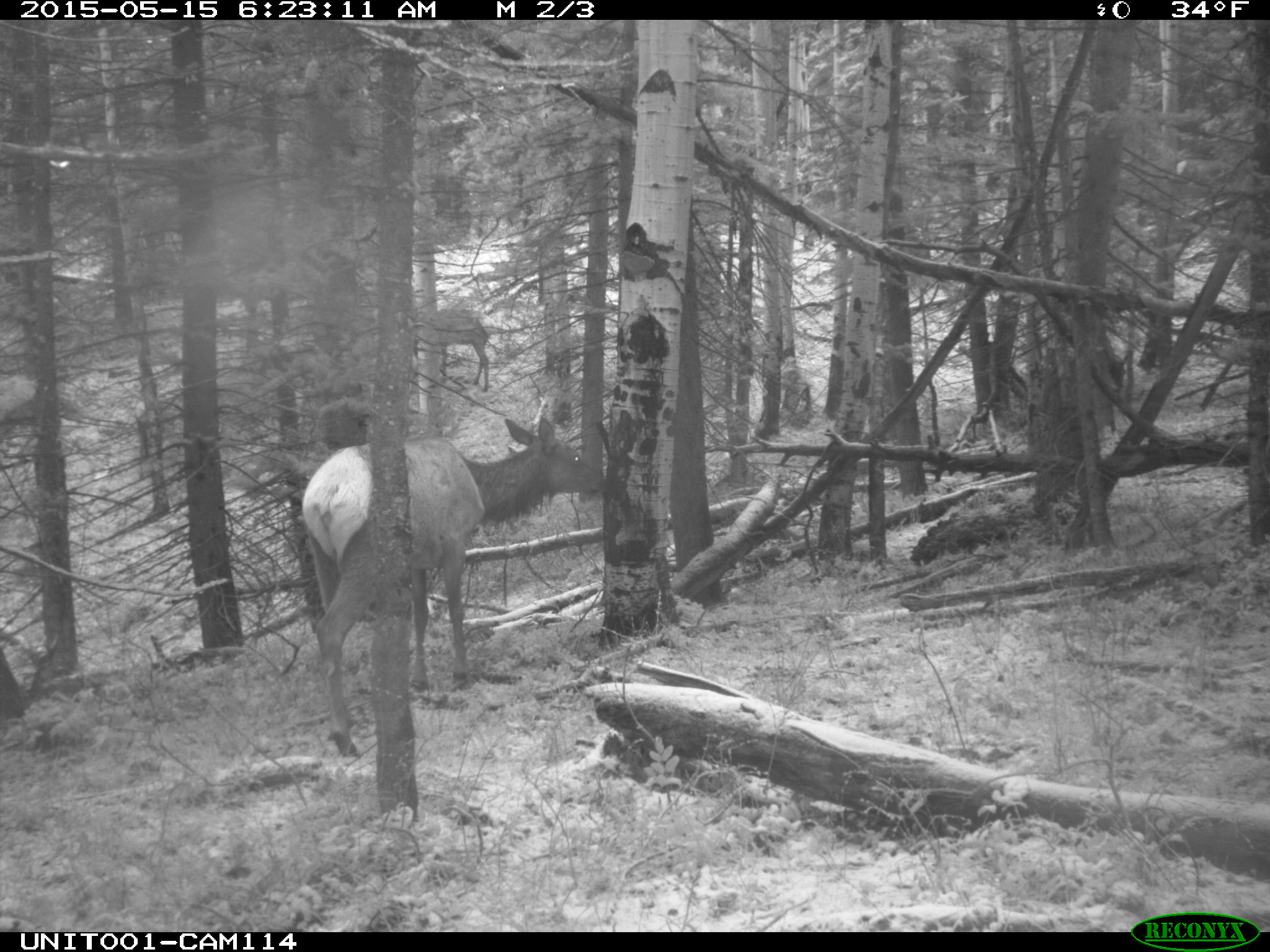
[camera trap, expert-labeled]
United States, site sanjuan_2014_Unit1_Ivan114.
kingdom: Animalia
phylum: Chordata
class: Mammalia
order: Artiodactyla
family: Cervidae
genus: Cervus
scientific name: Cervus elaphus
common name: red deer